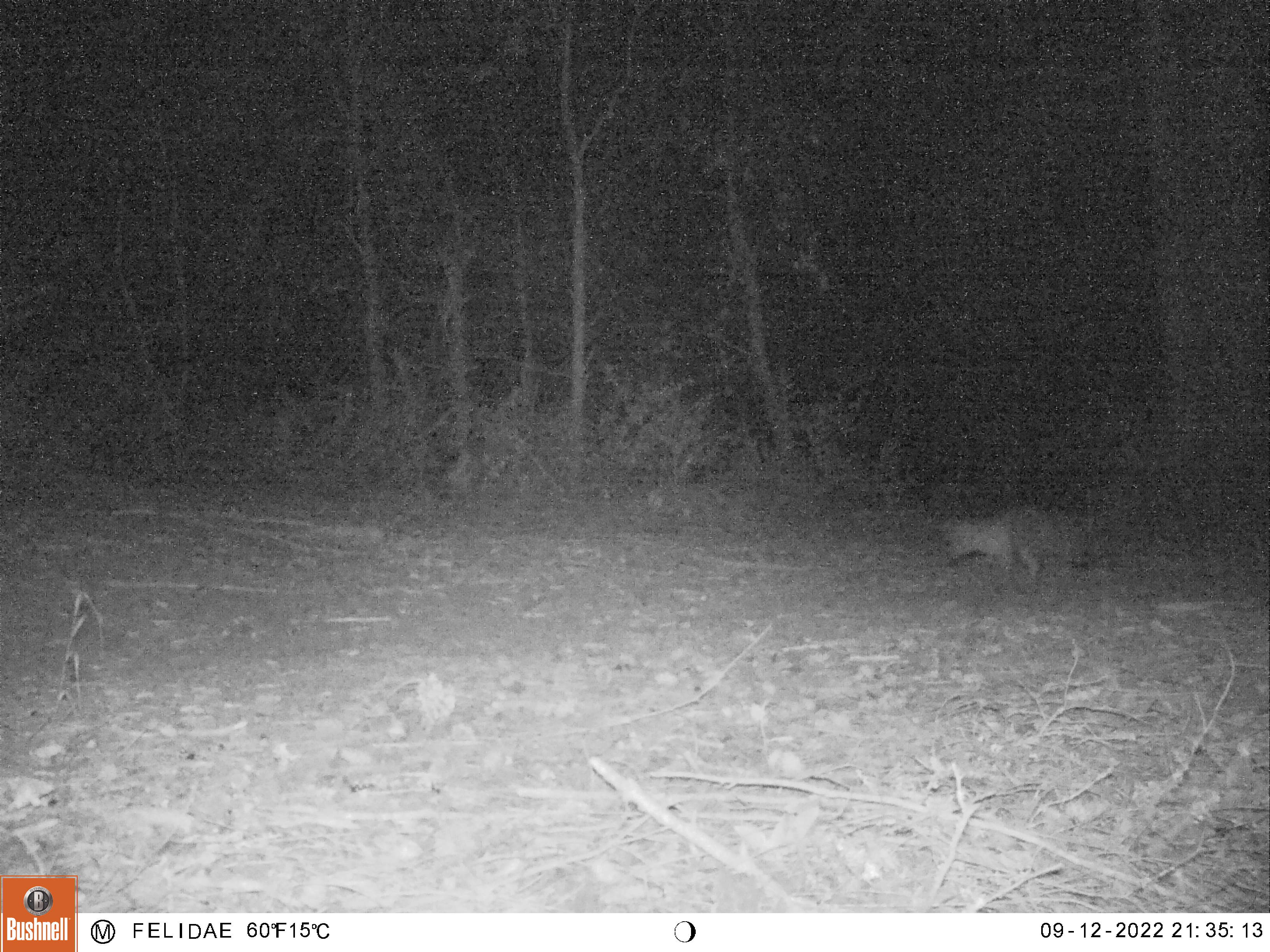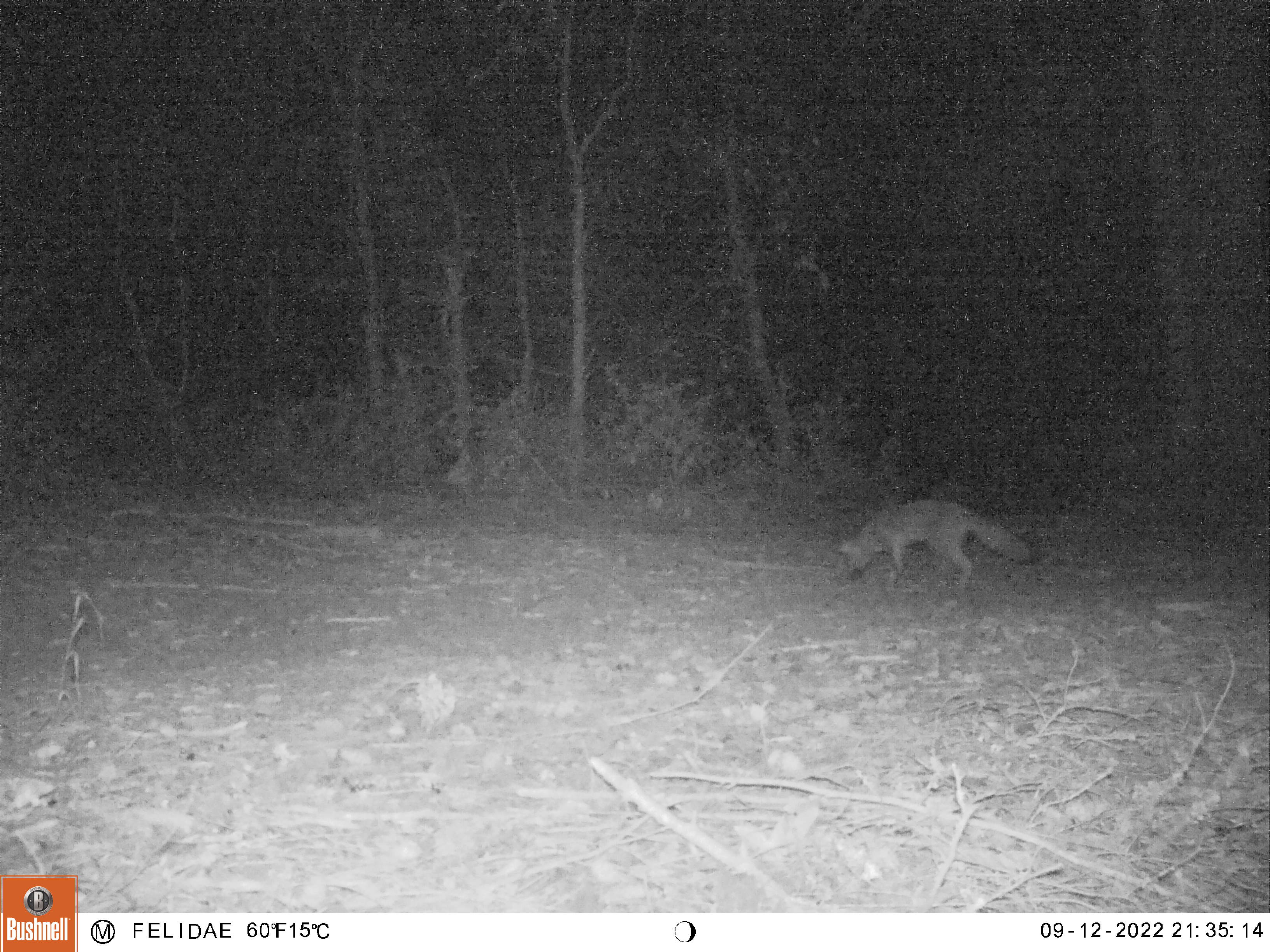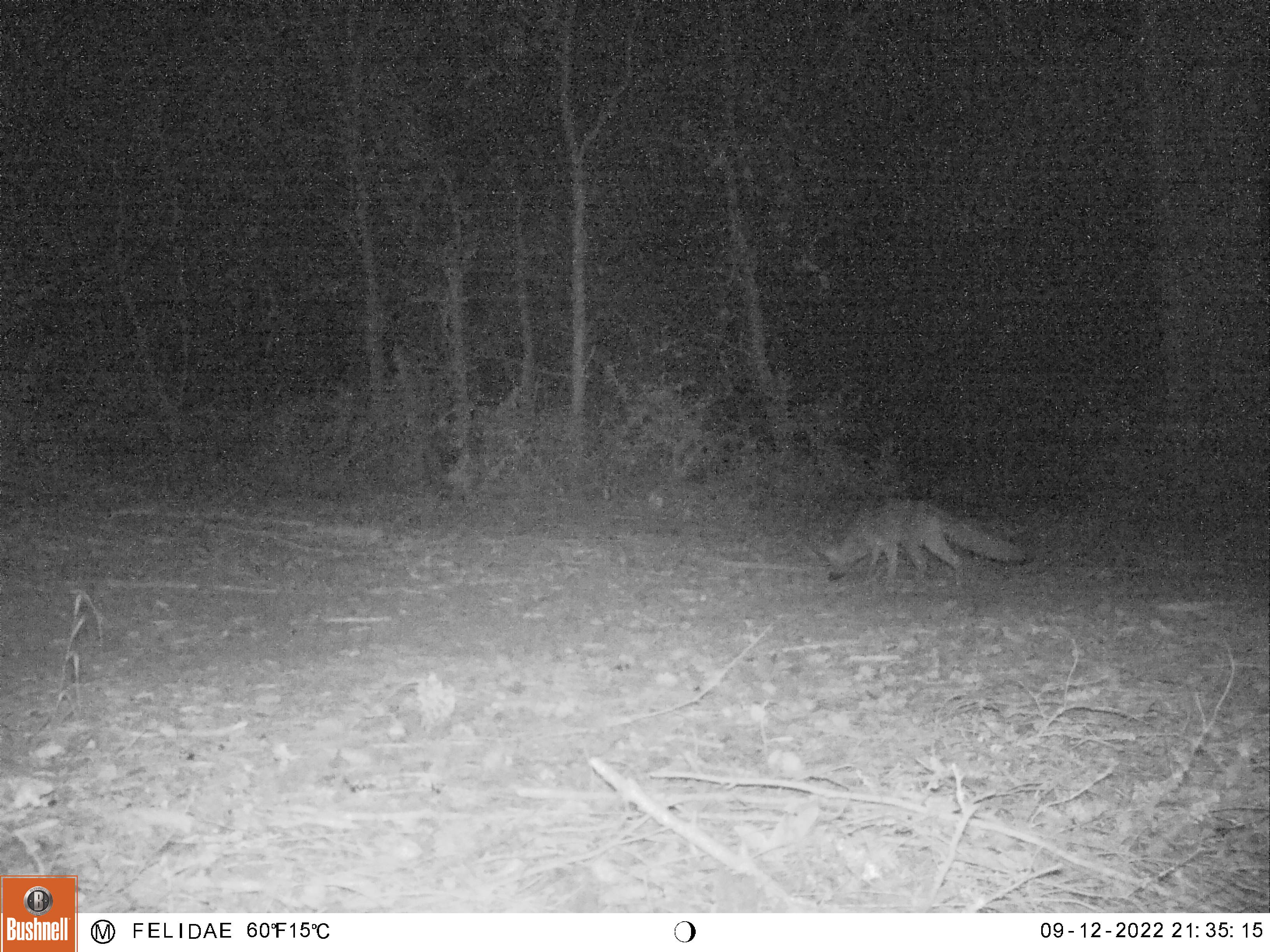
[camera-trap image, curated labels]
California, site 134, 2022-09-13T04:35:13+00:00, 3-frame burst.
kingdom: Animalia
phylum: Chordata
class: Mammalia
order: Carnivora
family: Canidae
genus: Urocyon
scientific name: Urocyon cinereoargenteus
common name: gray fox